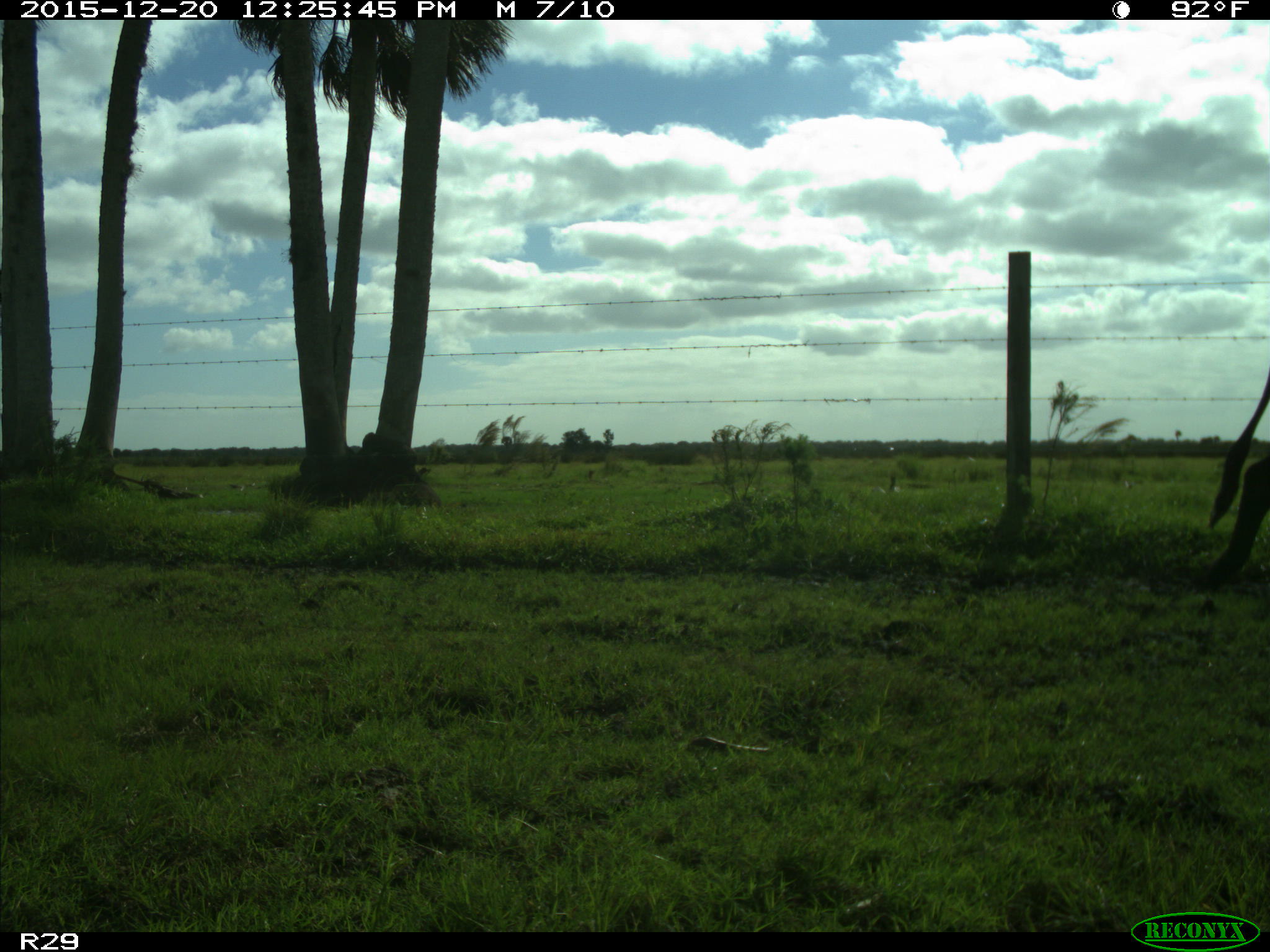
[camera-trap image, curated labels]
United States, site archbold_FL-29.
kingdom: Animalia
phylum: Chordata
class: Mammalia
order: Artiodactyla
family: Bovidae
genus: Bos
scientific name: Bos taurus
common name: domestic cow